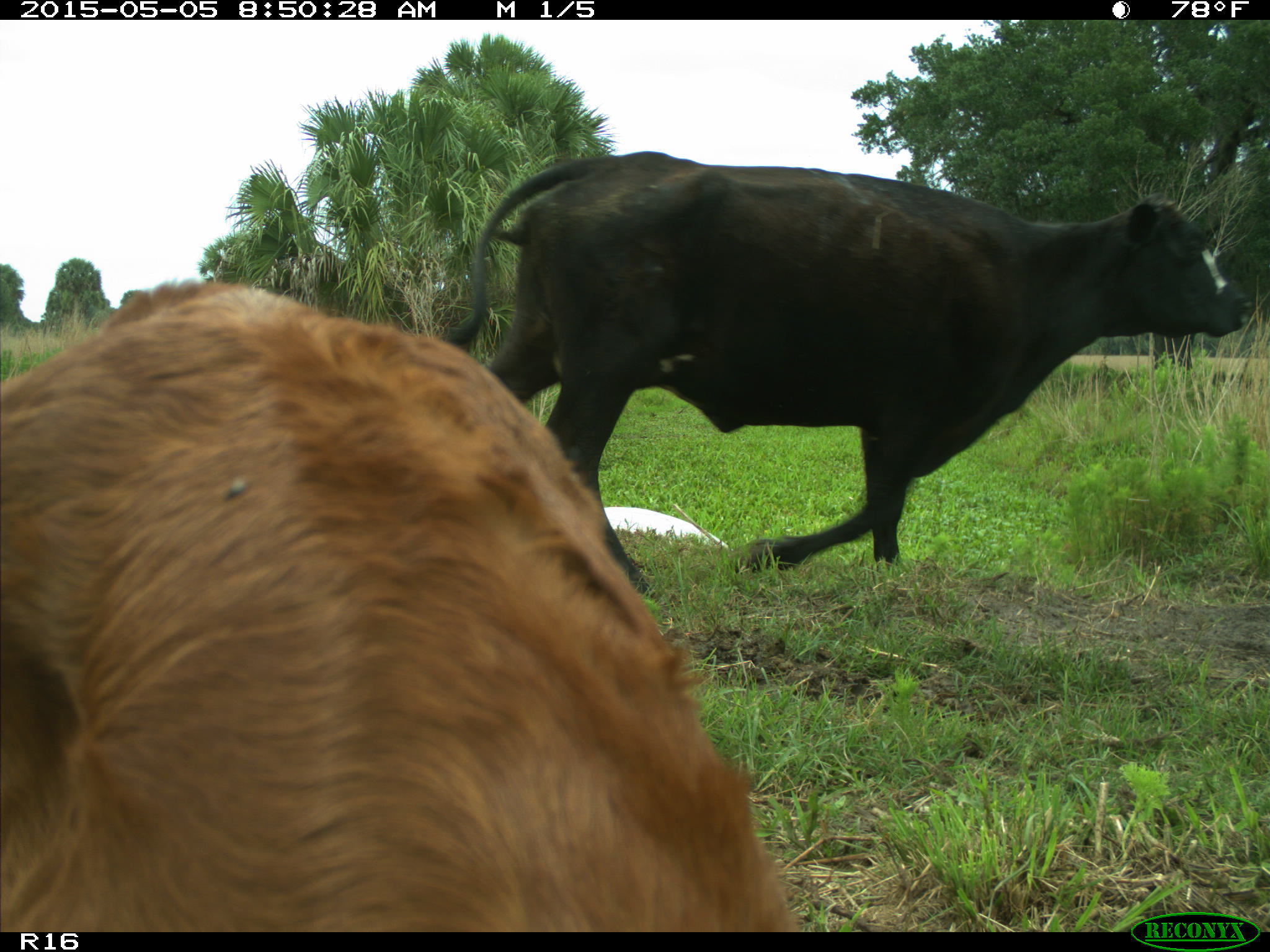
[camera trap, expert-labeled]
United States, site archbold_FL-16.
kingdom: Animalia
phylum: Chordata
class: Mammalia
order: Artiodactyla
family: Bovidae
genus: Bos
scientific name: Bos taurus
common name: domestic cow